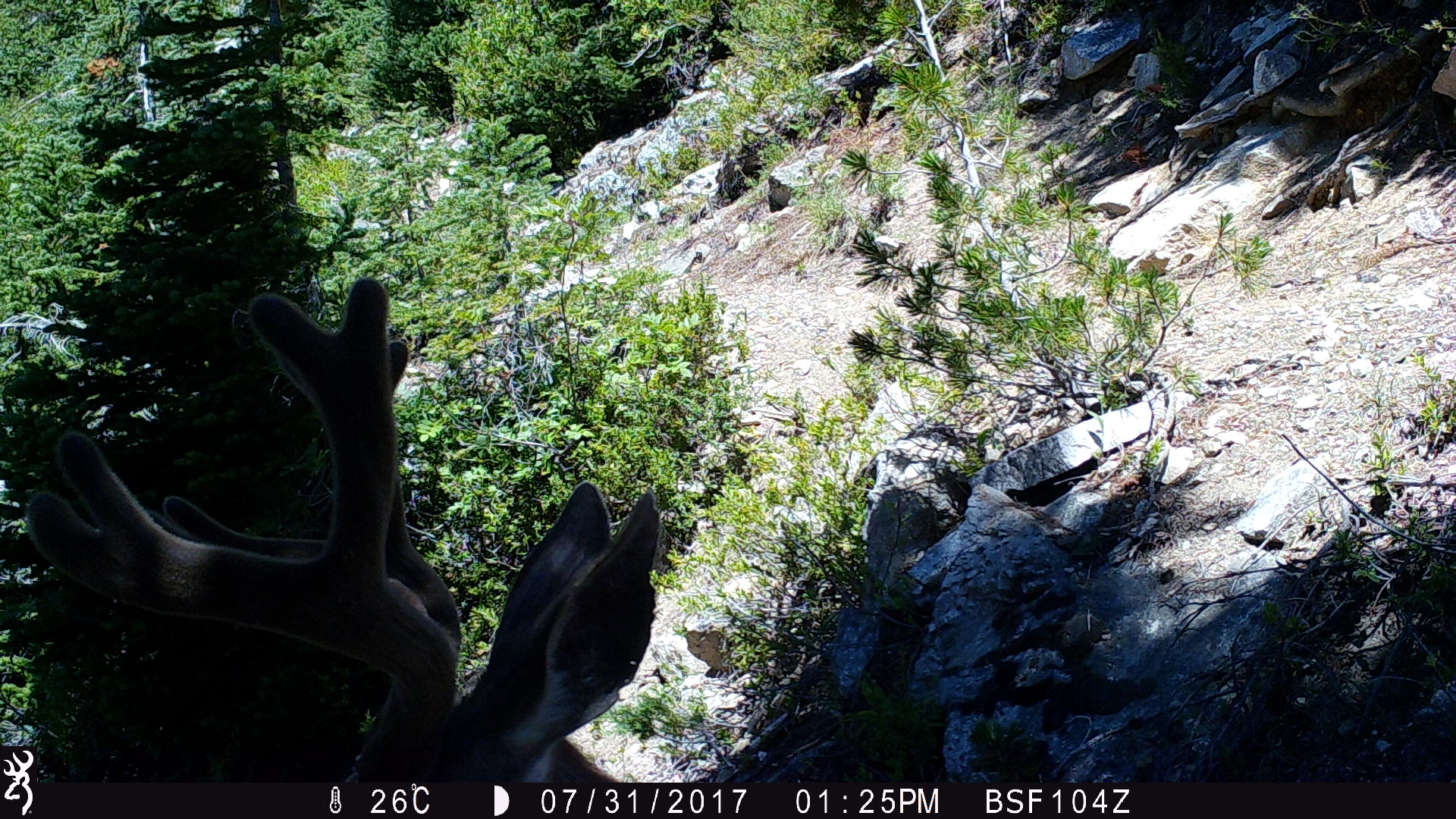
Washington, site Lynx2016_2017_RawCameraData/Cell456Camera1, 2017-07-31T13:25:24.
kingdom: Animalia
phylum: Chordata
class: Mammalia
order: Artiodactyla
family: Cervidae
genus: Odocoileus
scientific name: Odocoileus hemionus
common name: mule deer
Odocoileus hemionus (mule deer). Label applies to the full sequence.